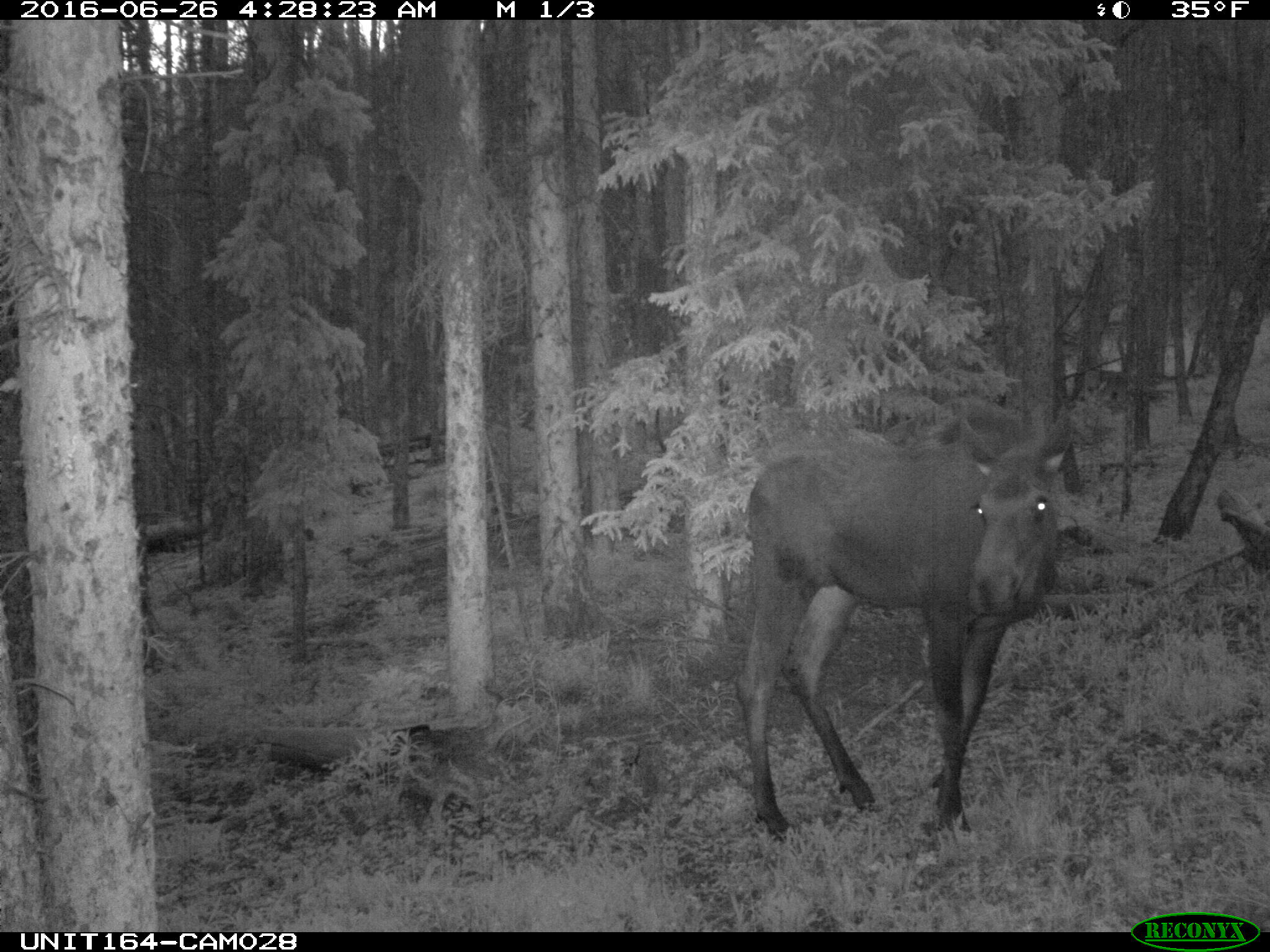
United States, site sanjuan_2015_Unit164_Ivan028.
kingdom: Animalia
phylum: Chordata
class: Mammalia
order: Artiodactyla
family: Cervidae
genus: Alces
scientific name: Alces alces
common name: moose